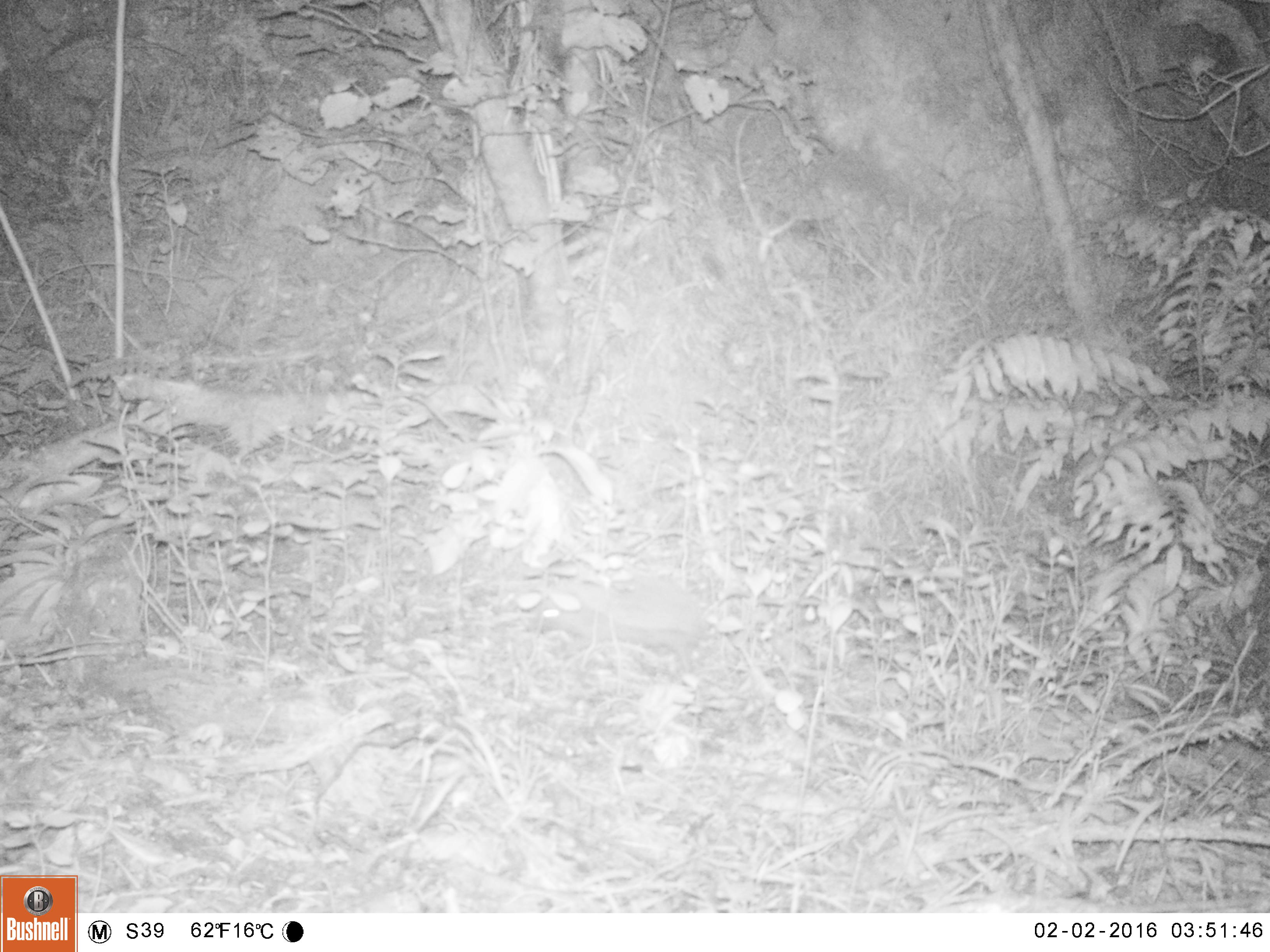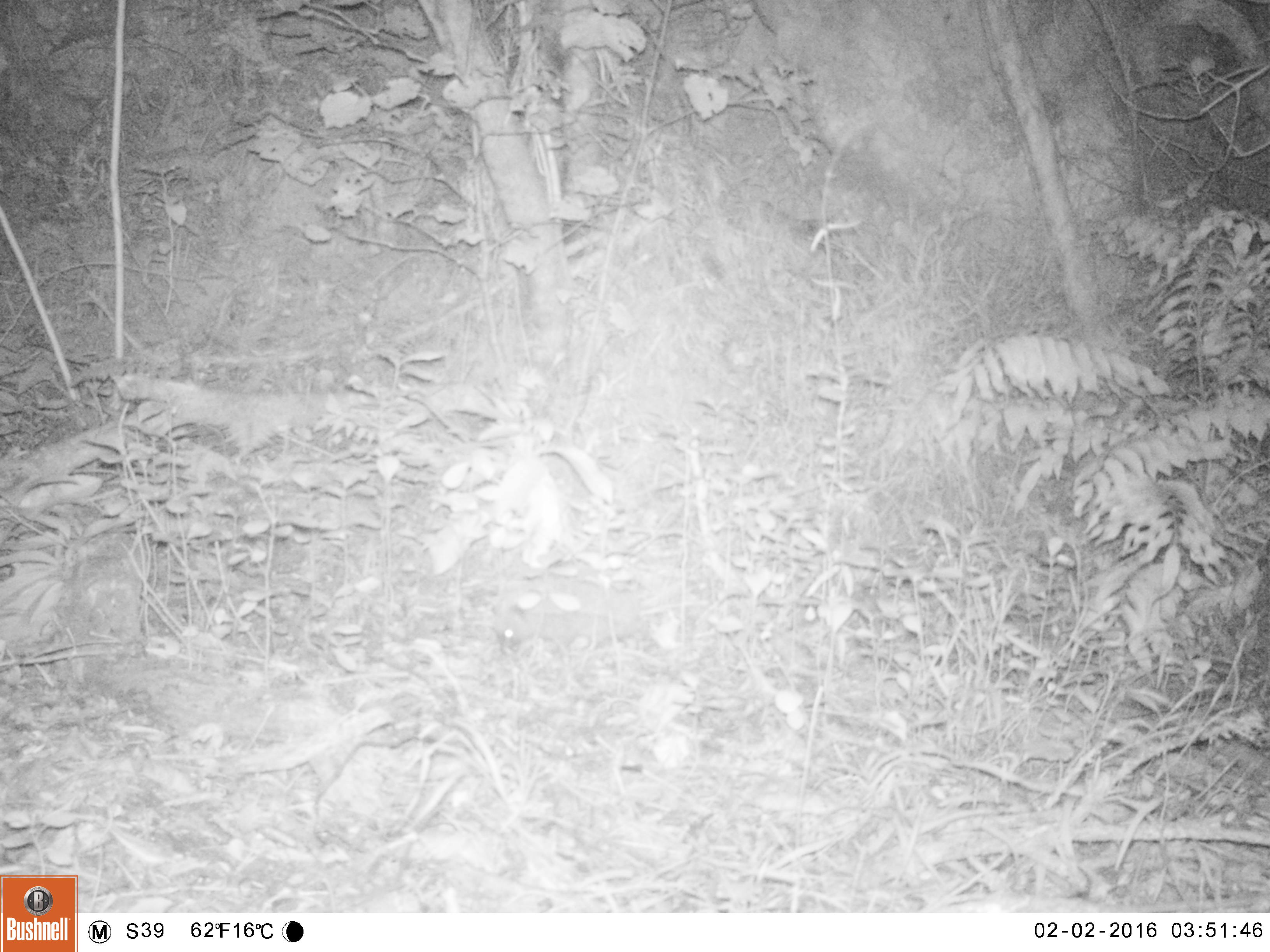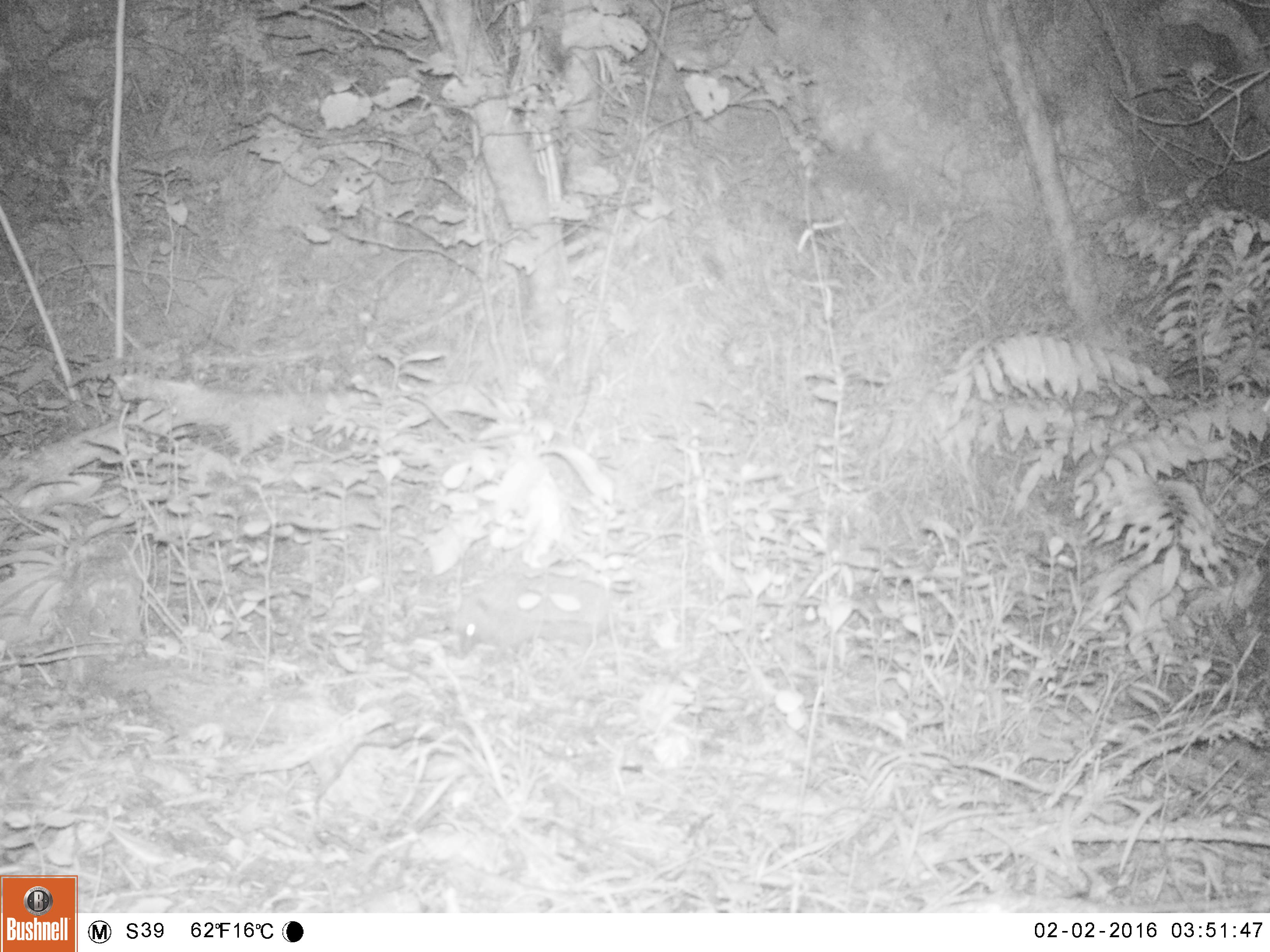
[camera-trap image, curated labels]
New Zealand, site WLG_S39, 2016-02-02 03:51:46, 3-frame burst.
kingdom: Animalia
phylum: Chordata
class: Mammalia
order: Eulipotyphla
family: Erinaceidae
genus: Erinaceus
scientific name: Erinaceus europaeus europaeus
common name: european hedgehog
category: hedgehog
Hedgehog (european hedgehog) (Erinaceus europaeus europaeus).